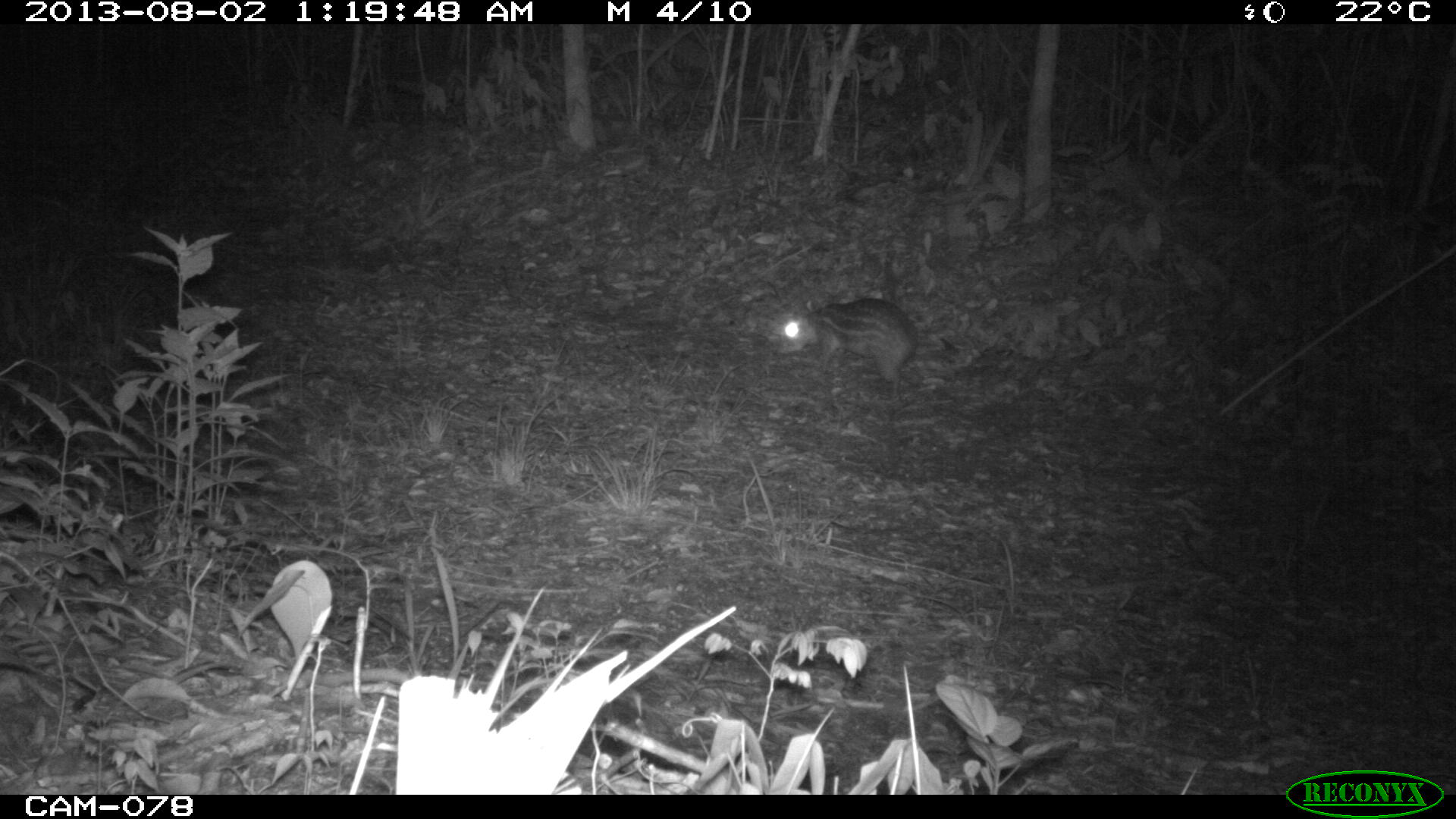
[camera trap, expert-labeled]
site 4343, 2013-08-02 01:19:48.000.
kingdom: Animalia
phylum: Chordata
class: Mammalia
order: Rodentia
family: Cuniculidae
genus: Cuniculus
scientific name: Cuniculus paca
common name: lowland paca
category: agouti paca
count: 1